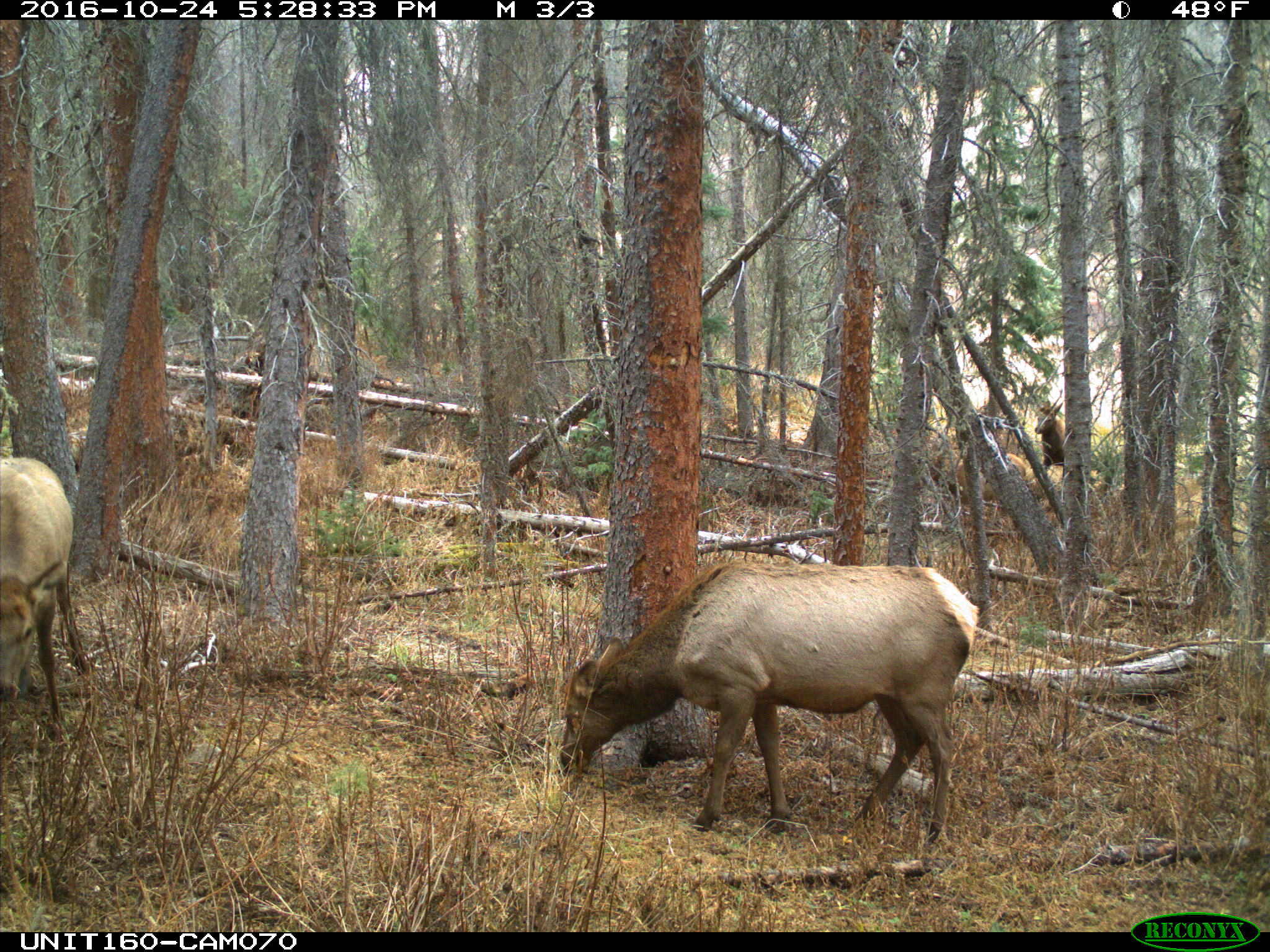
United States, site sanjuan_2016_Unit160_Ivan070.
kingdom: Animalia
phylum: Chordata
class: Mammalia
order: Artiodactyla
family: Cervidae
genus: Cervus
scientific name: Cervus elaphus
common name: red deer